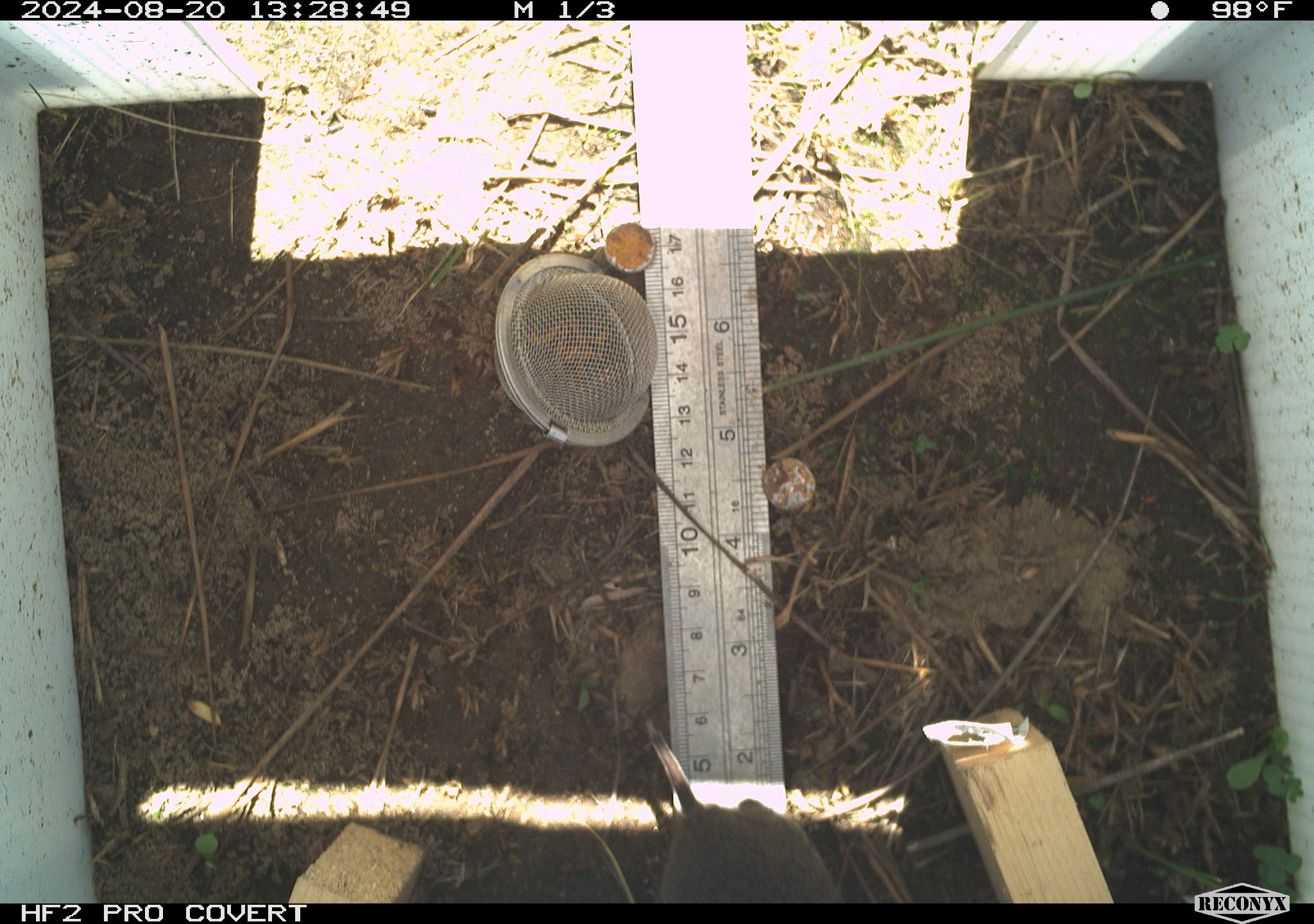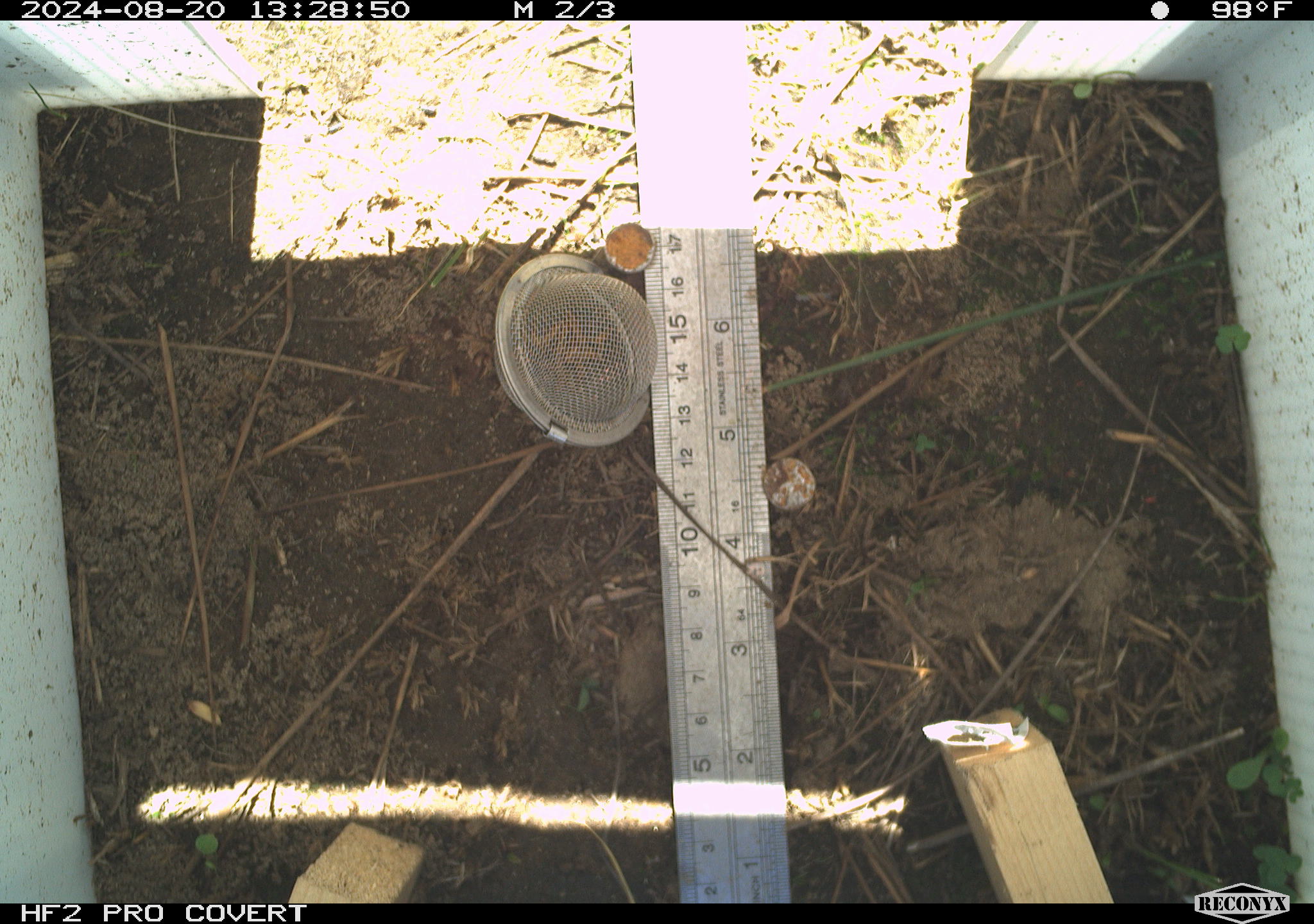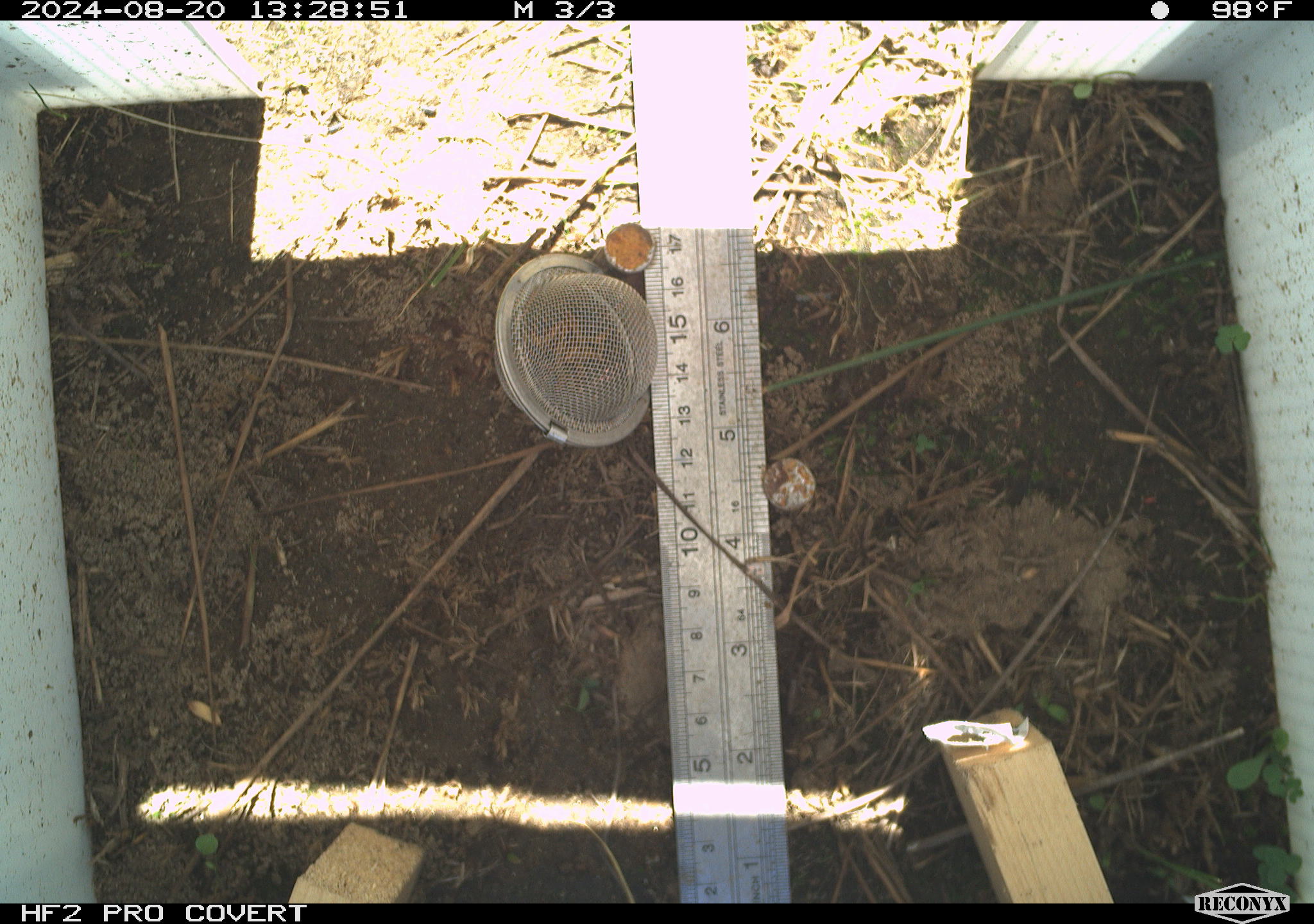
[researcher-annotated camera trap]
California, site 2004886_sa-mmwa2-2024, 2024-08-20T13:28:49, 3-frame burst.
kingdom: Animalia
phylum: Chordata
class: Mammalia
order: Rodentia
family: Cricetidae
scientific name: Arvicolinae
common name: voles, lemmings, and muskrats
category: arvicolinae subfamily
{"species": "arvicolinae subfamily (voles, lemmings, and muskrats) (Arvicolinae)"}